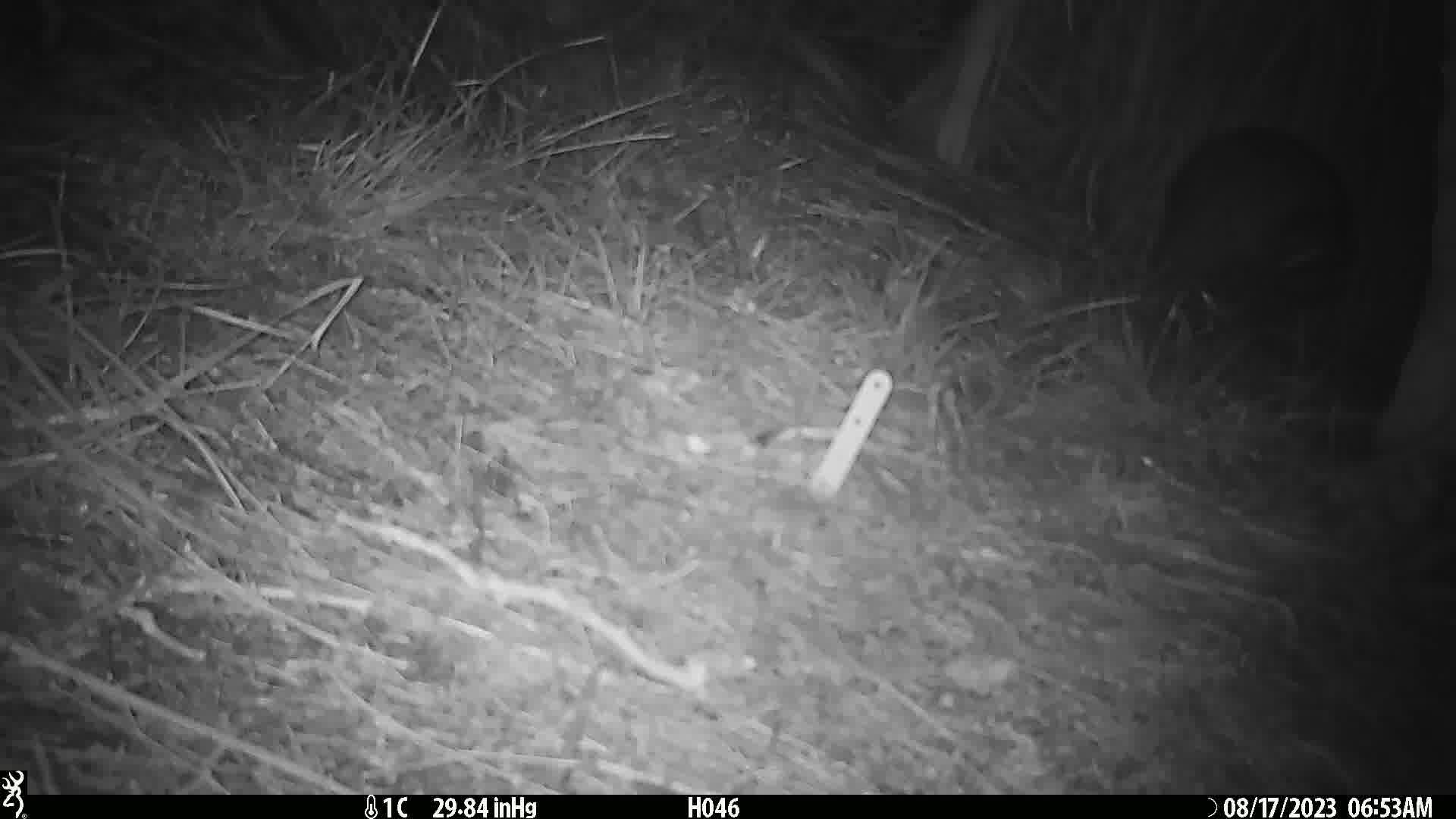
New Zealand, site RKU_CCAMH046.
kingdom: Animalia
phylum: Chordata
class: Aves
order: Apterygiformes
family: Apterygidae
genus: Apteryx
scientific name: Apteryx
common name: kiwi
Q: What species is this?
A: Kiwi (Apteryx).